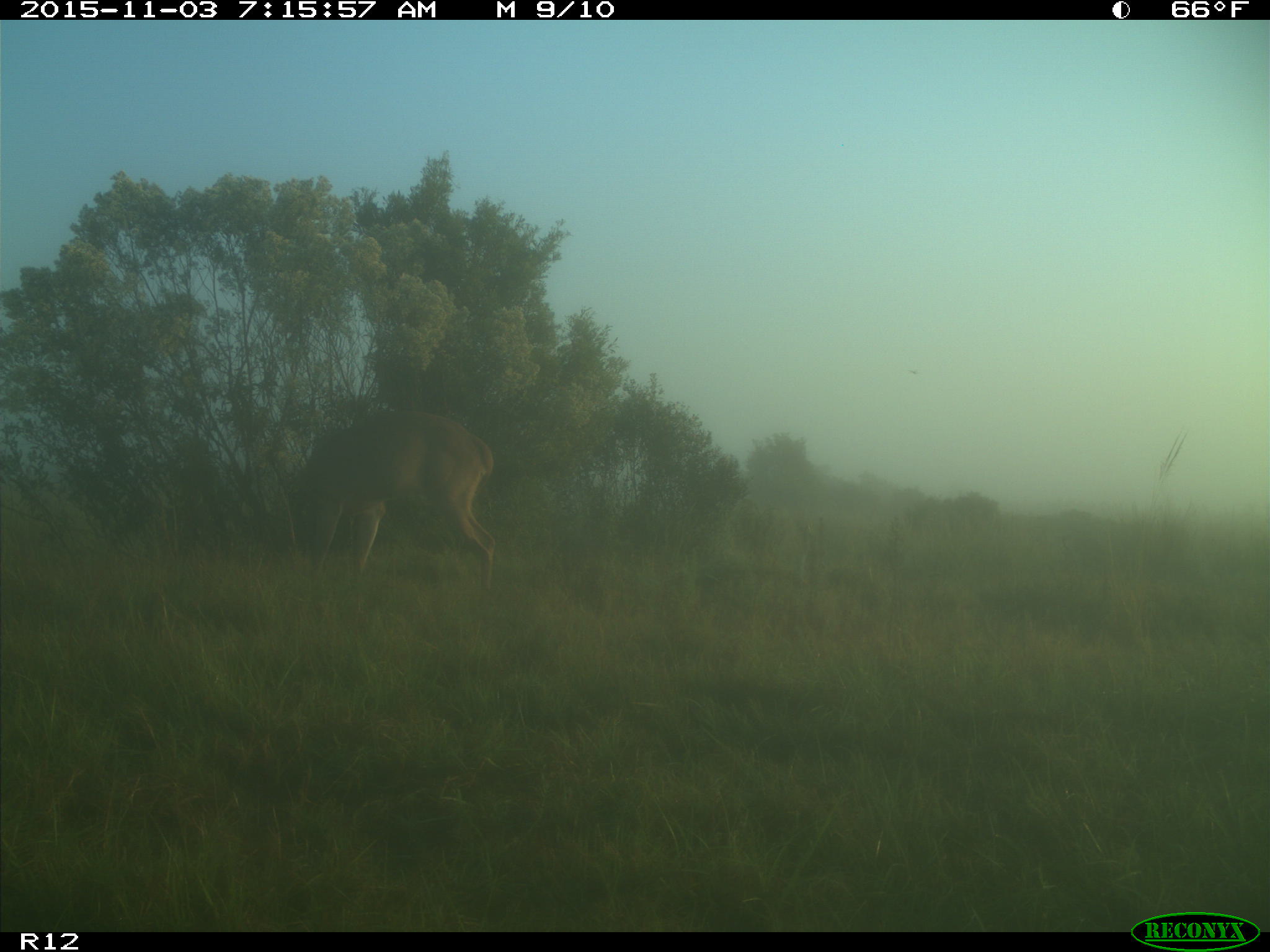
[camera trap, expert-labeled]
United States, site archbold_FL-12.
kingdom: Animalia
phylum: Chordata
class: Mammalia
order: Artiodactyla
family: Cervidae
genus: Odocoileus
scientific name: Odocoileus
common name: deer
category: unidentified deer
Unidentified deer (deer) (Odocoileus).